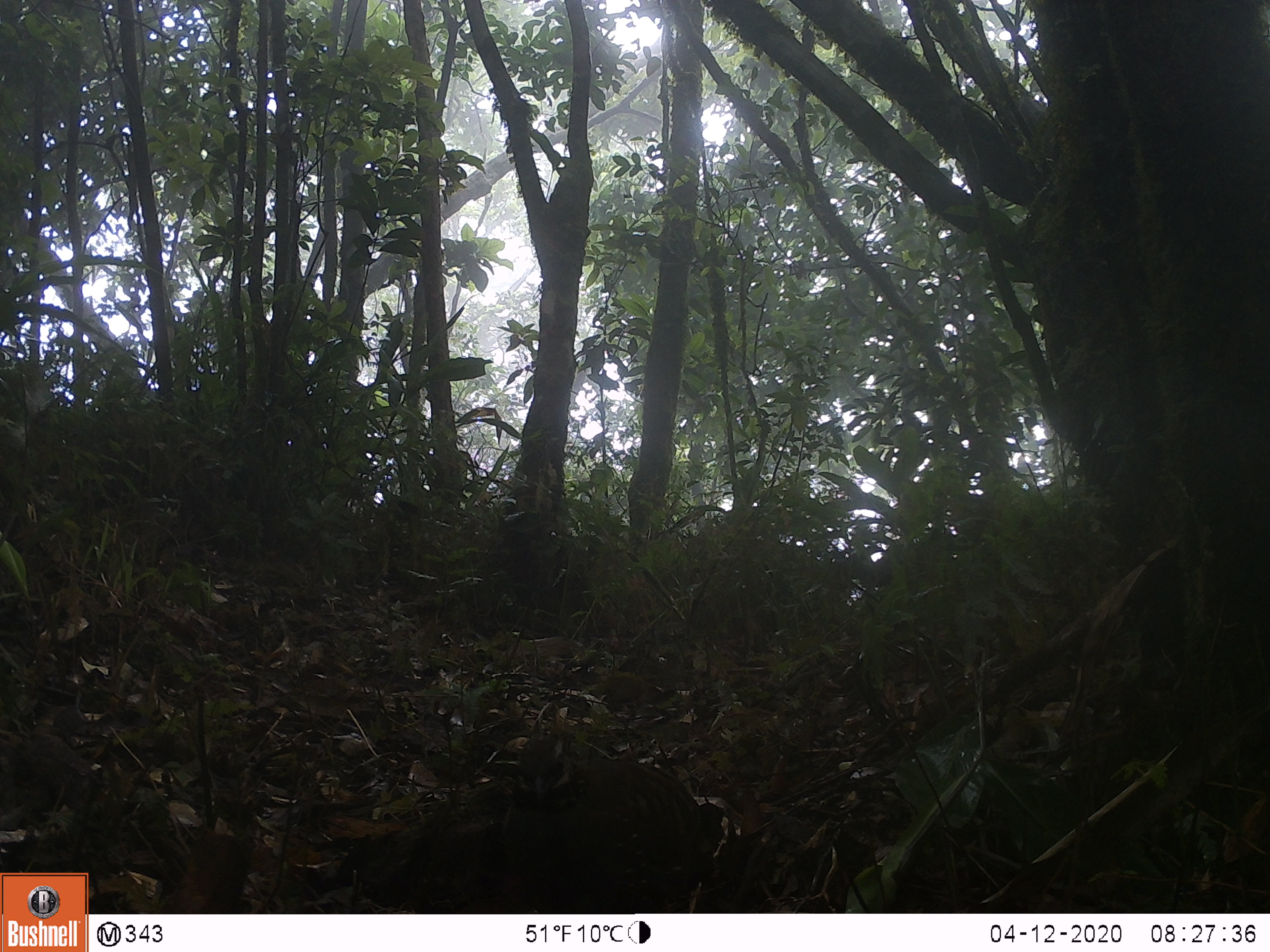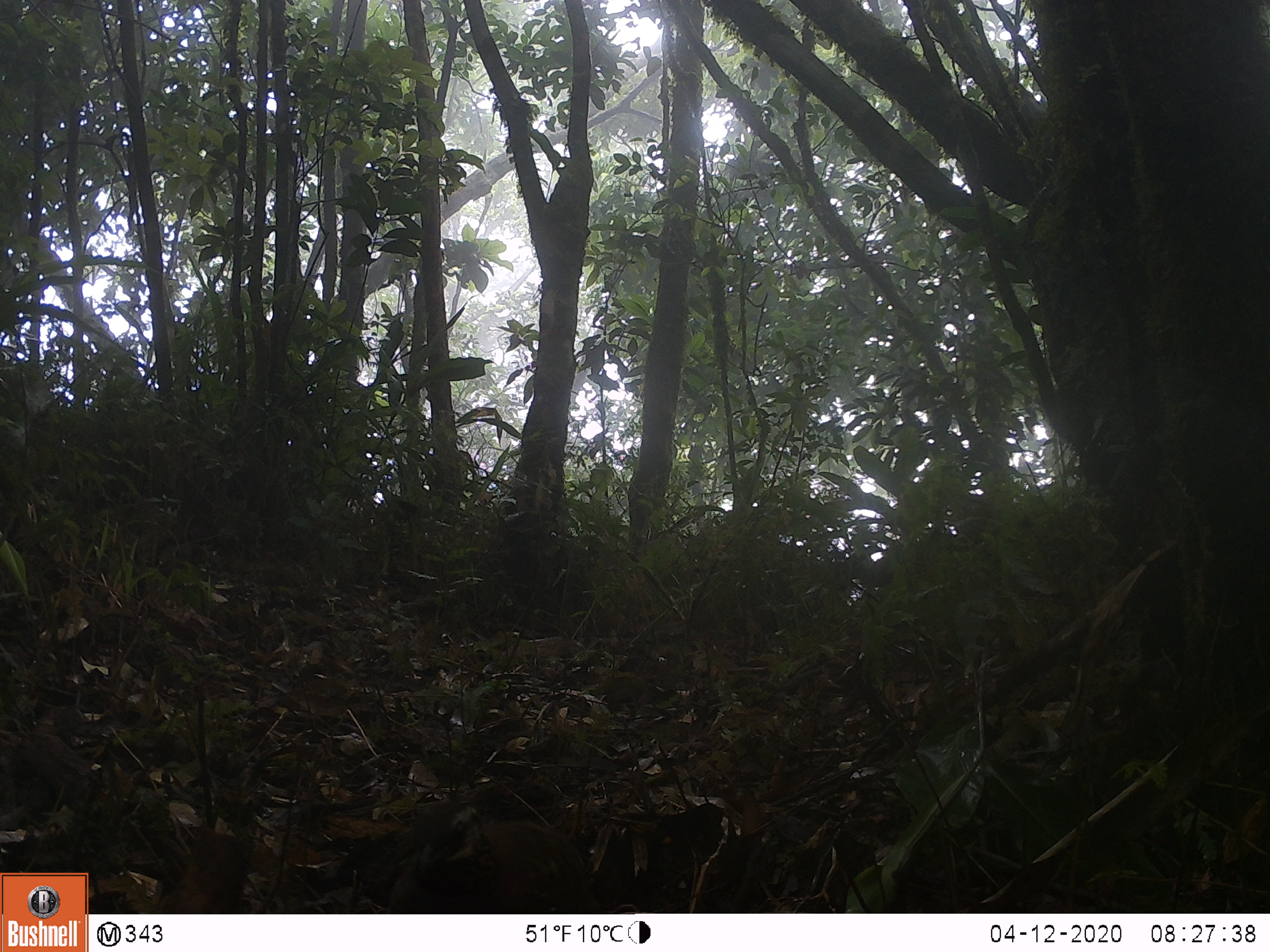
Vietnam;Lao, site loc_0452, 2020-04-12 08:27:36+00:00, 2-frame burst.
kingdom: Animalia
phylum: Chordata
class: Aves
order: Galliformes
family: Phasianidae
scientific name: Phasianidae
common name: partridge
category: unidentified partridge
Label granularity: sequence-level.